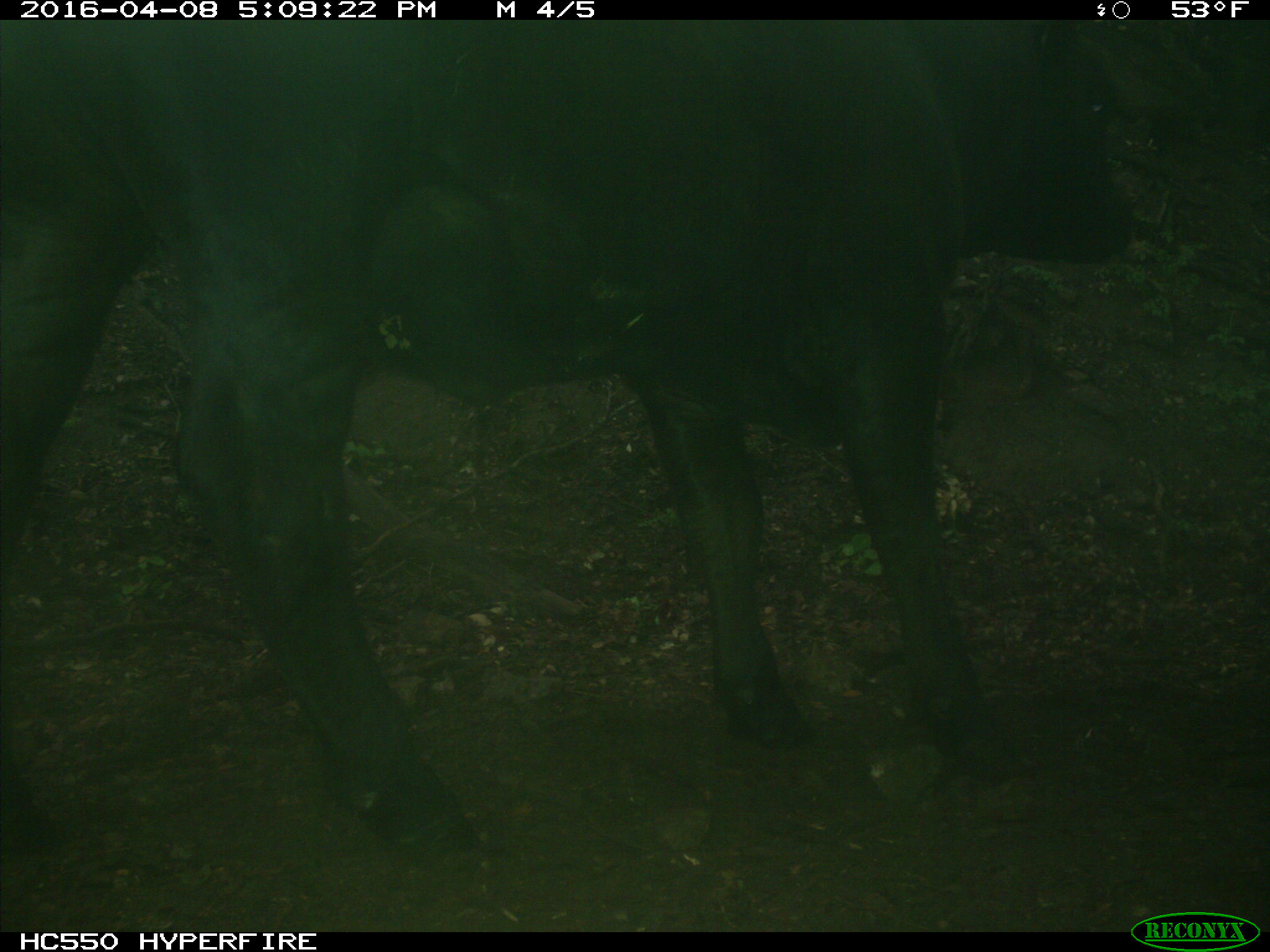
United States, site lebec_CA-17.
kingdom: Animalia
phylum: Chordata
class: Mammalia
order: Artiodactyla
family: Bovidae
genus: Bos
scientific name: Bos taurus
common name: domestic cow